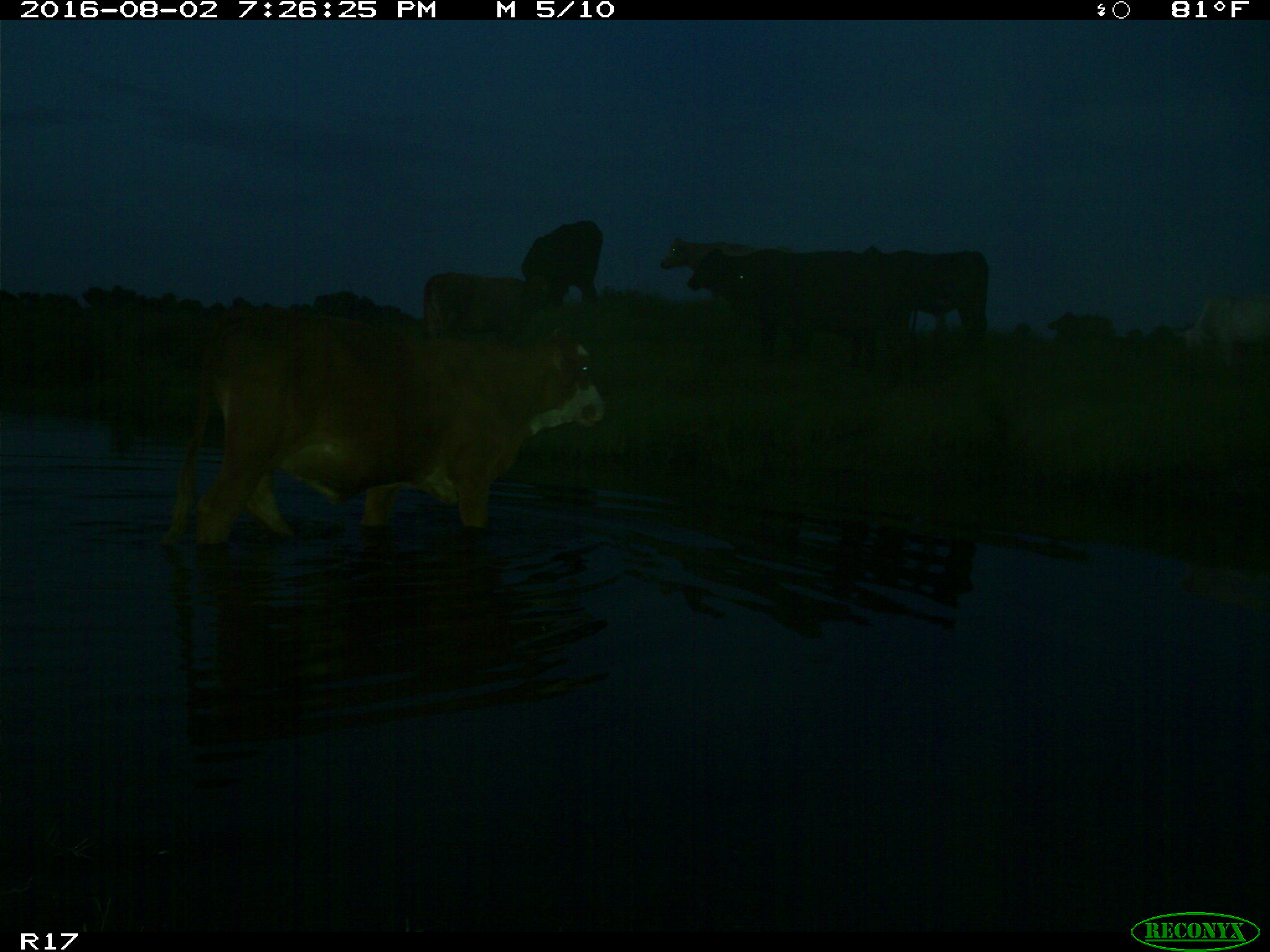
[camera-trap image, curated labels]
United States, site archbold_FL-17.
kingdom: Animalia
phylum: Chordata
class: Mammalia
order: Artiodactyla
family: Bovidae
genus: Bos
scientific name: Bos taurus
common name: domestic cow